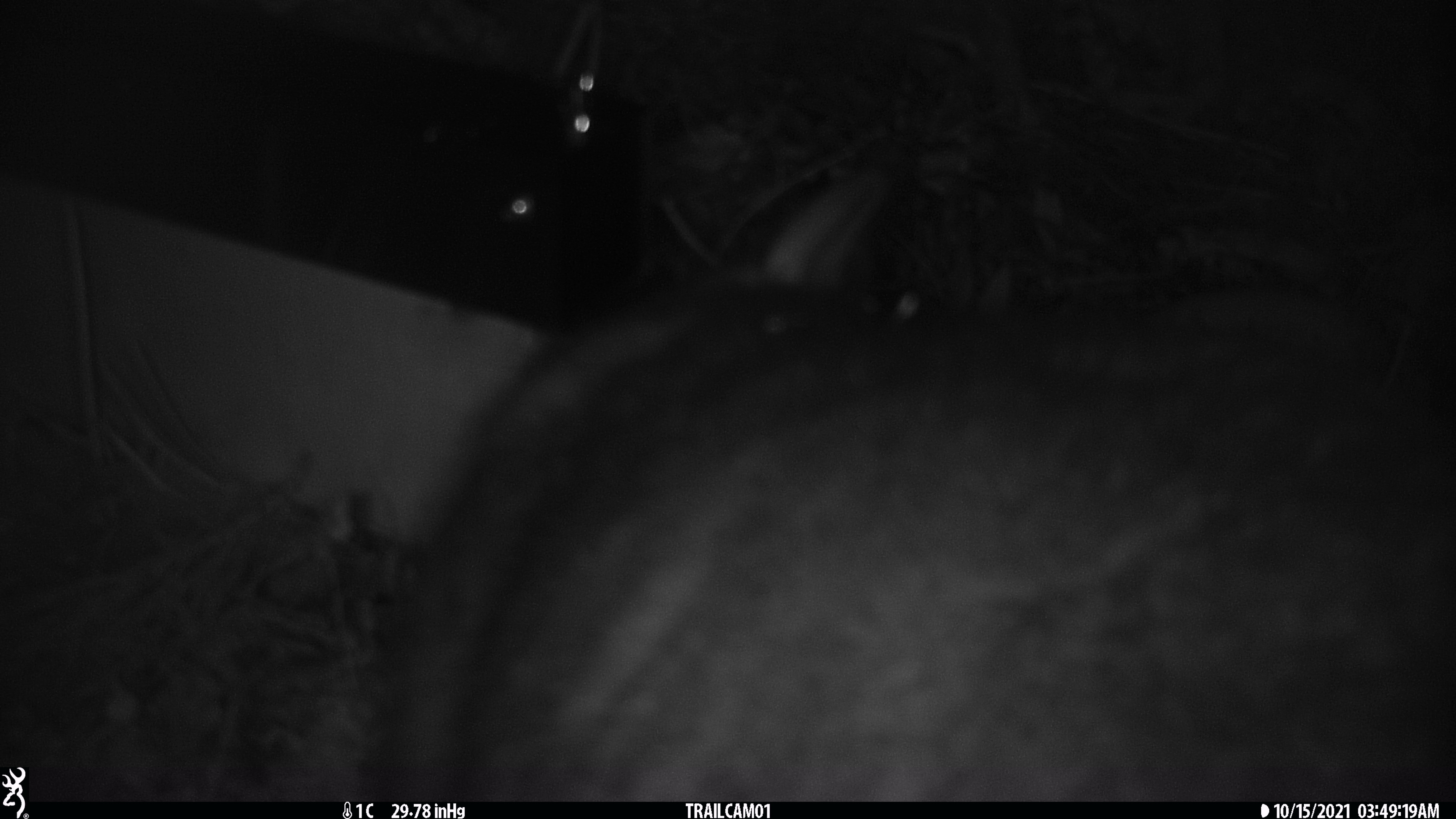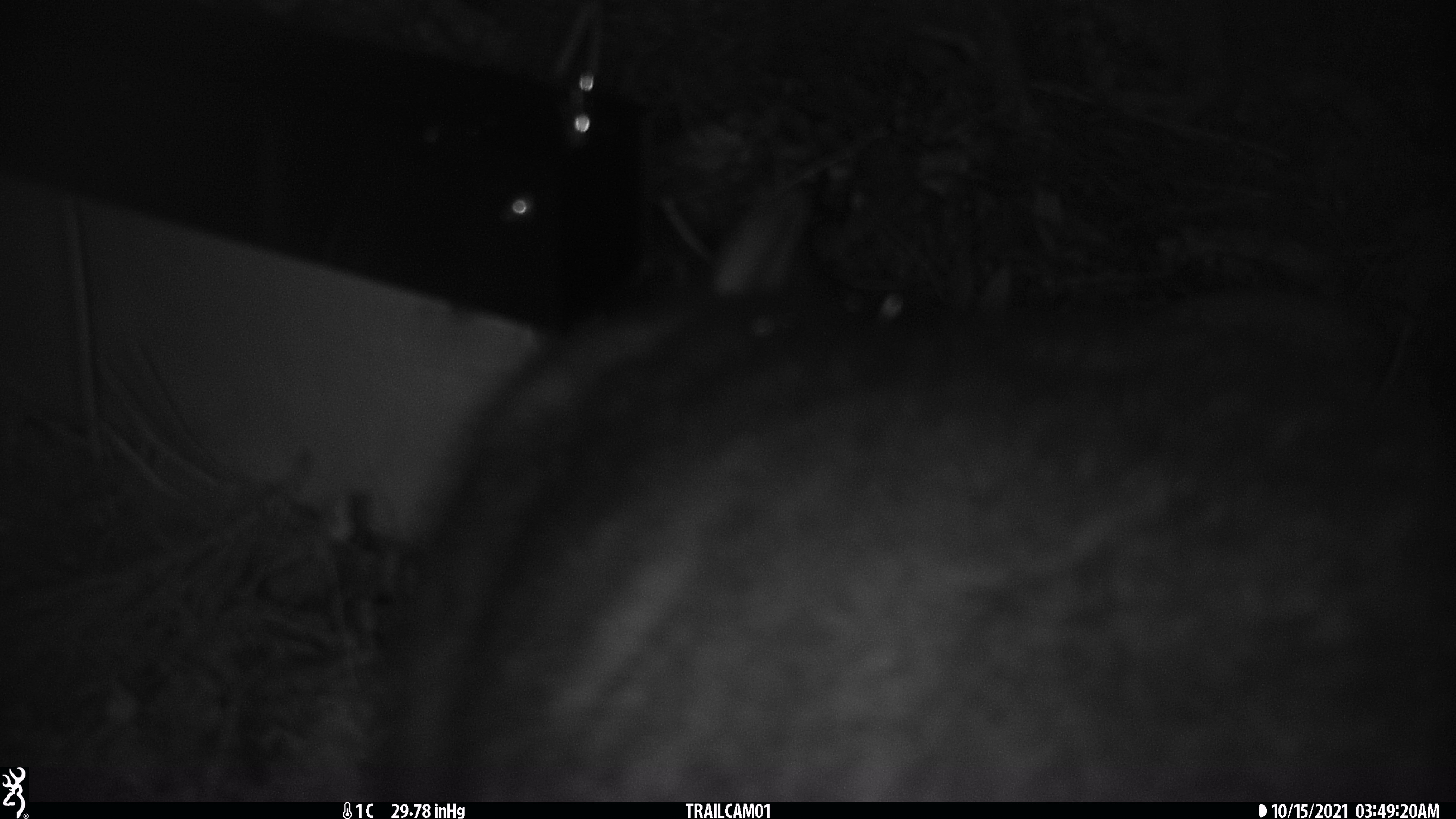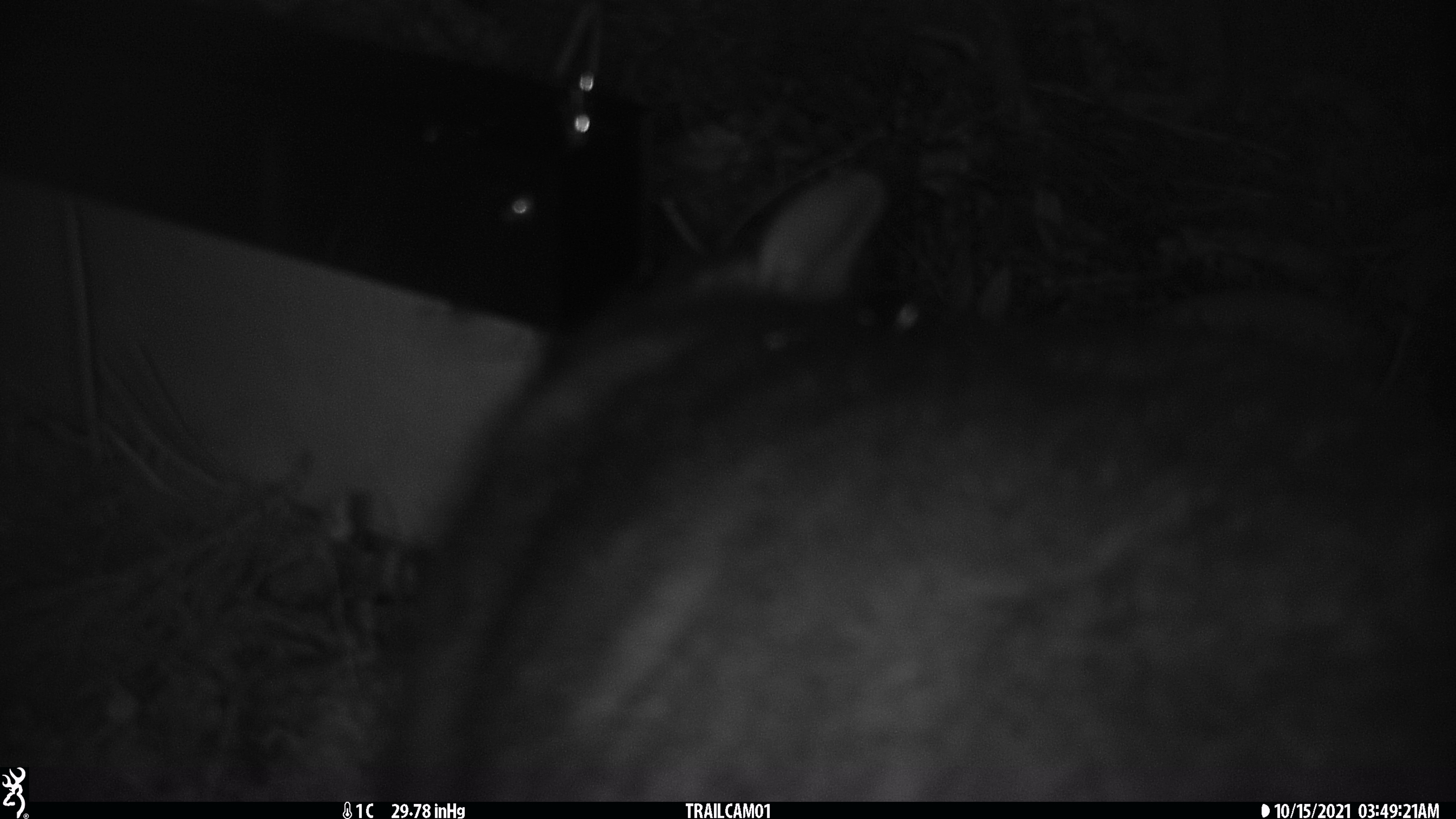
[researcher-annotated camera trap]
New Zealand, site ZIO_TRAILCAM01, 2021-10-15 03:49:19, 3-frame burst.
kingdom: Animalia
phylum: Chordata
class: Mammalia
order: Diprotodontia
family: Phalangeridae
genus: Trichosurus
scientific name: Trichosurus vulpecula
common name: common brushtail possum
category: possum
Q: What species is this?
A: Possum (common brushtail possum) (Trichosurus vulpecula).